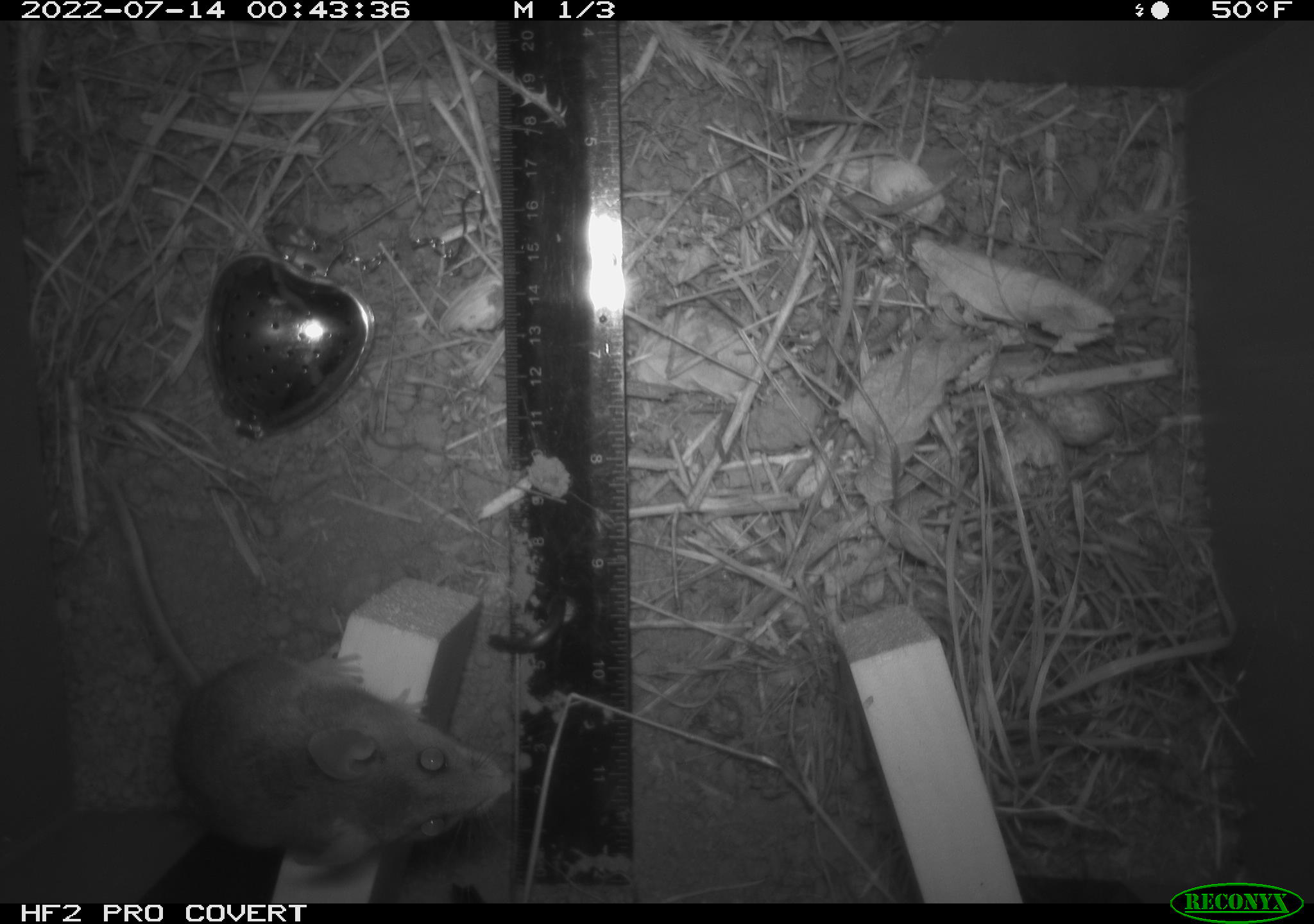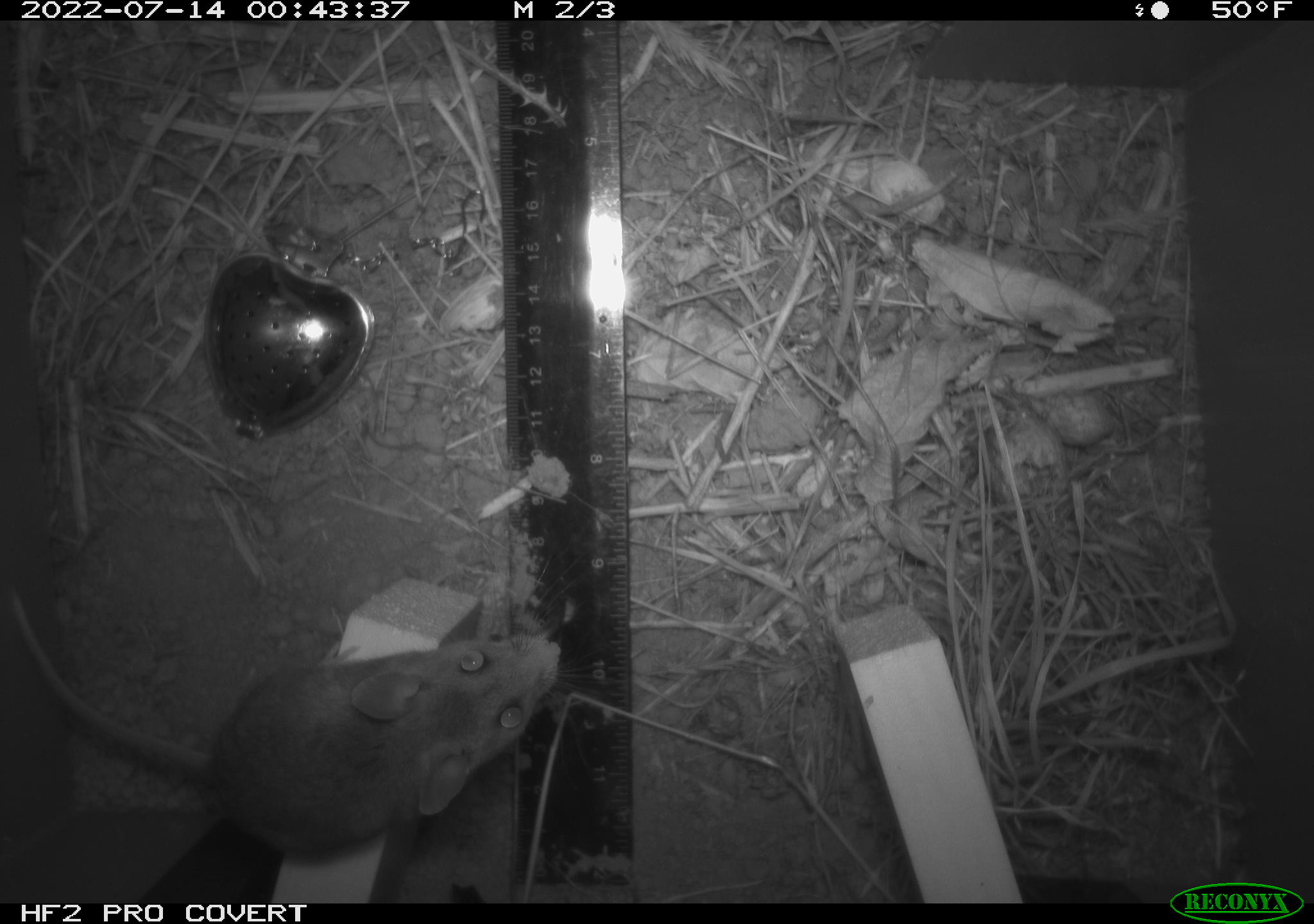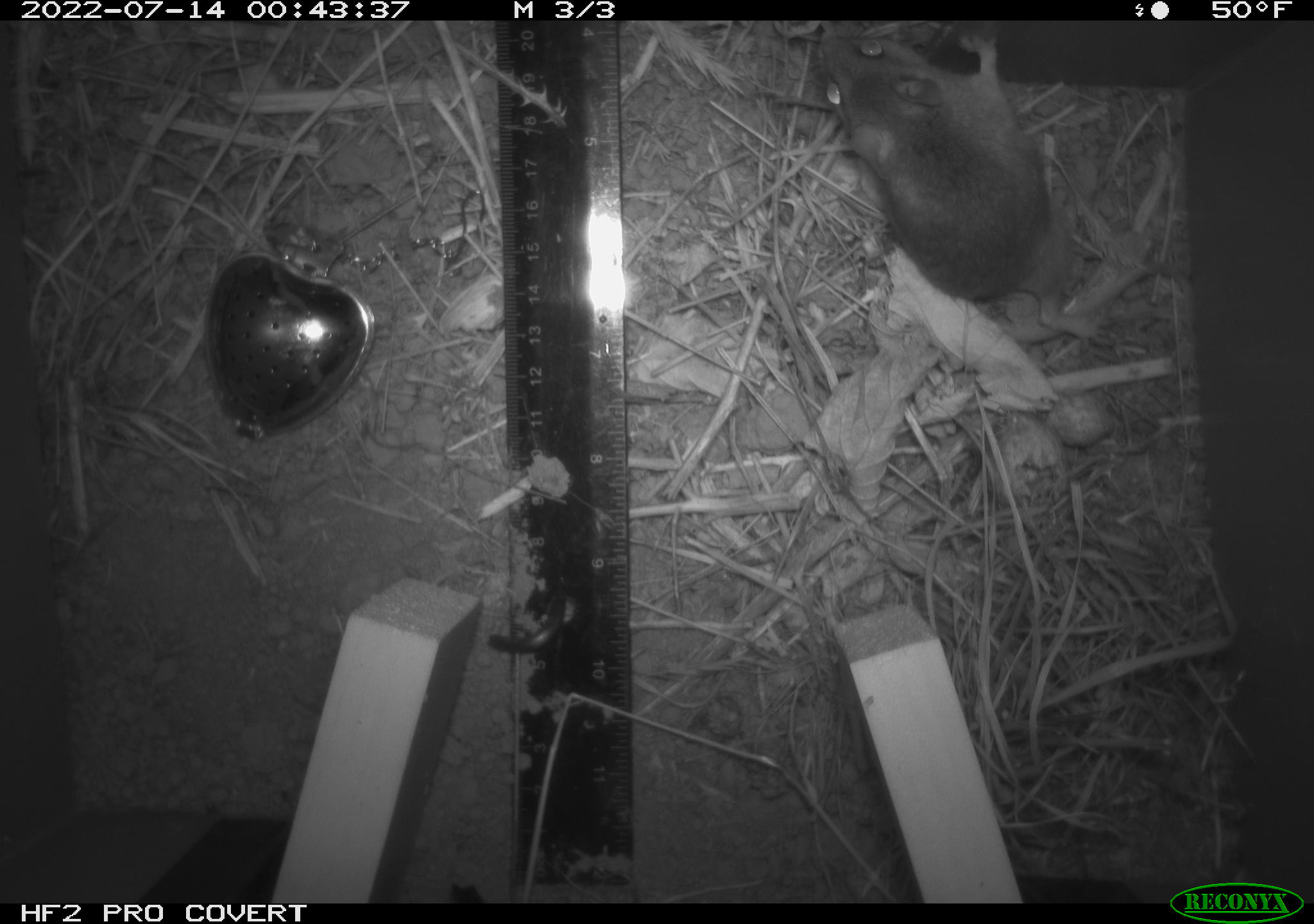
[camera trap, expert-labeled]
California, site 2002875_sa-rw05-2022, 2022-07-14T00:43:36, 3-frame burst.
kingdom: Animalia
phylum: Chordata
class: Mammalia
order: Rodentia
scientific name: Rodentia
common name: mouse species